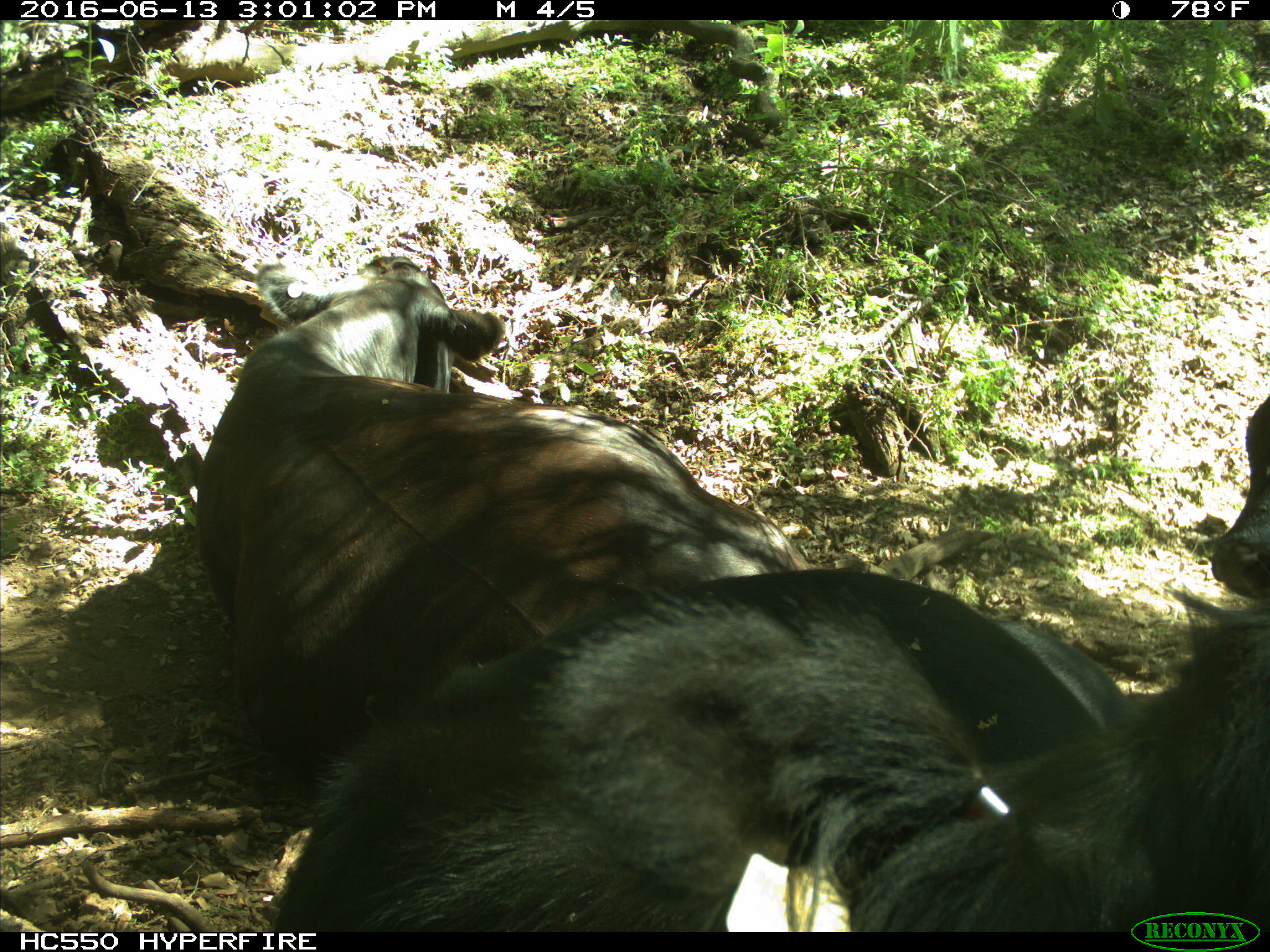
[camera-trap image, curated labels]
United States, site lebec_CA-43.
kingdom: Animalia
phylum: Chordata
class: Mammalia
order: Artiodactyla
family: Bovidae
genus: Bos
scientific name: Bos taurus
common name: domestic cow